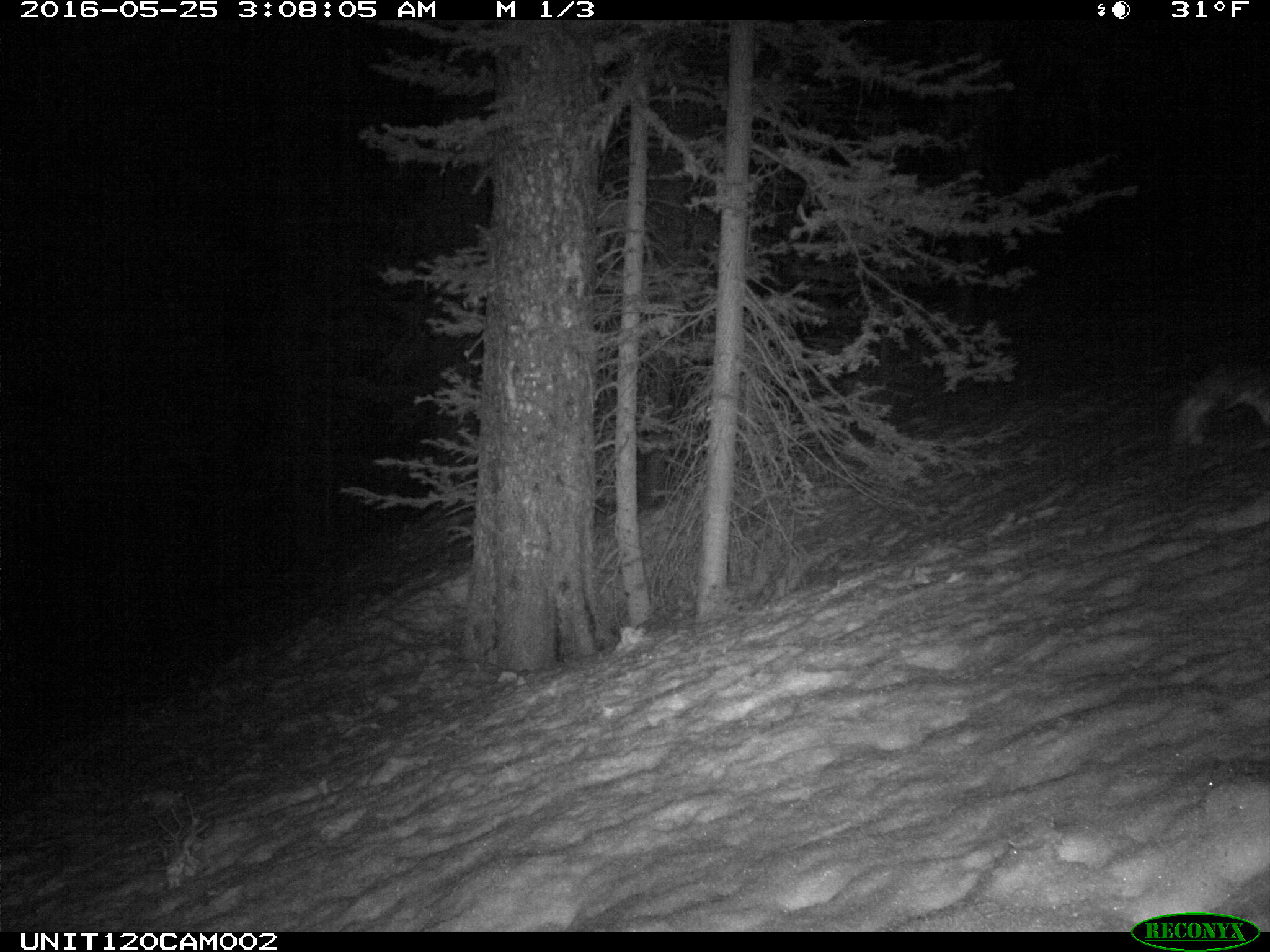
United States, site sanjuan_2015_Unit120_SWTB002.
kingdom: Animalia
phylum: Chordata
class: Mammalia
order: Lagomorpha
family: Leporidae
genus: Lepus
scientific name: Lepus americanus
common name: snowshoe hare